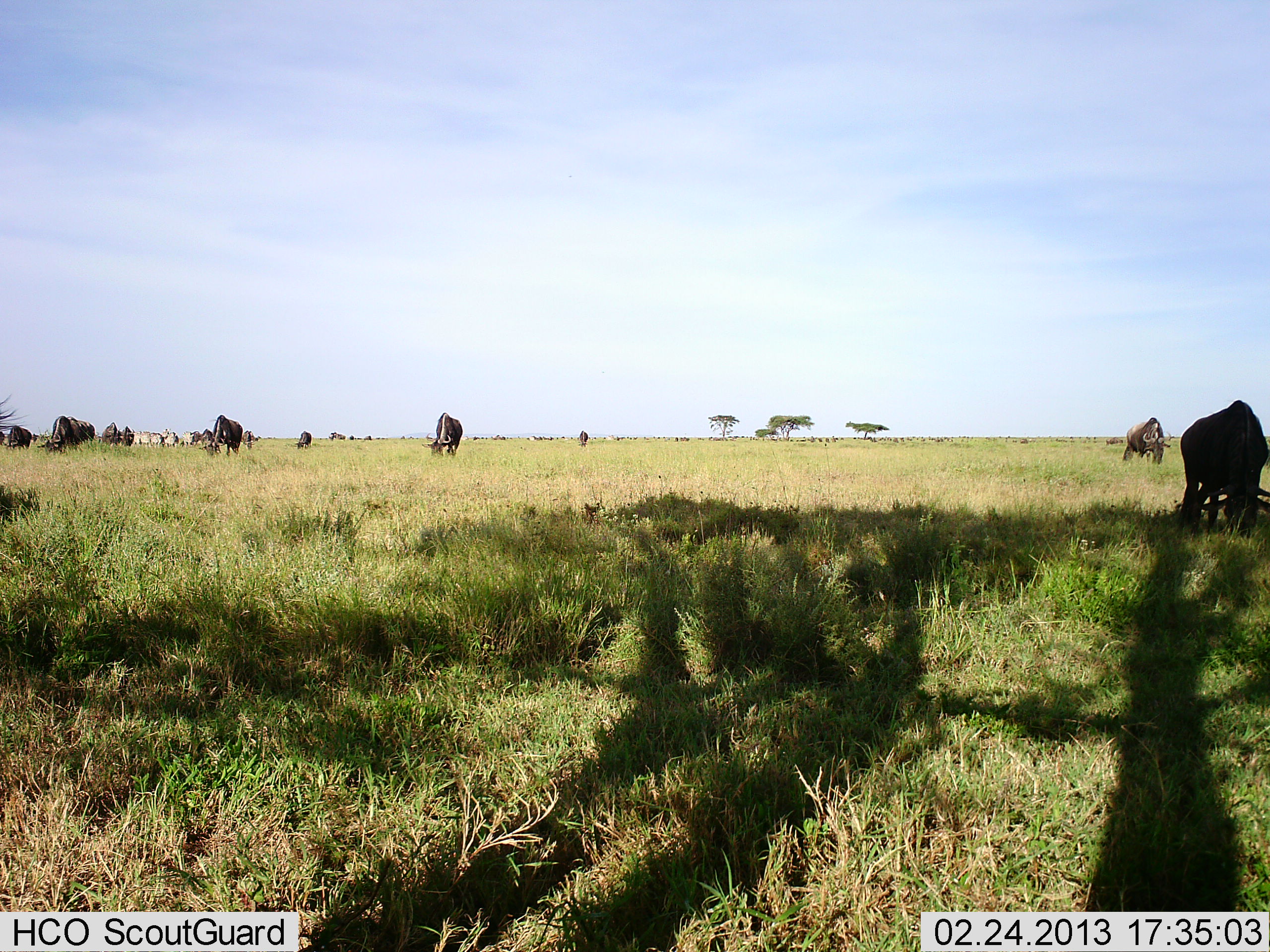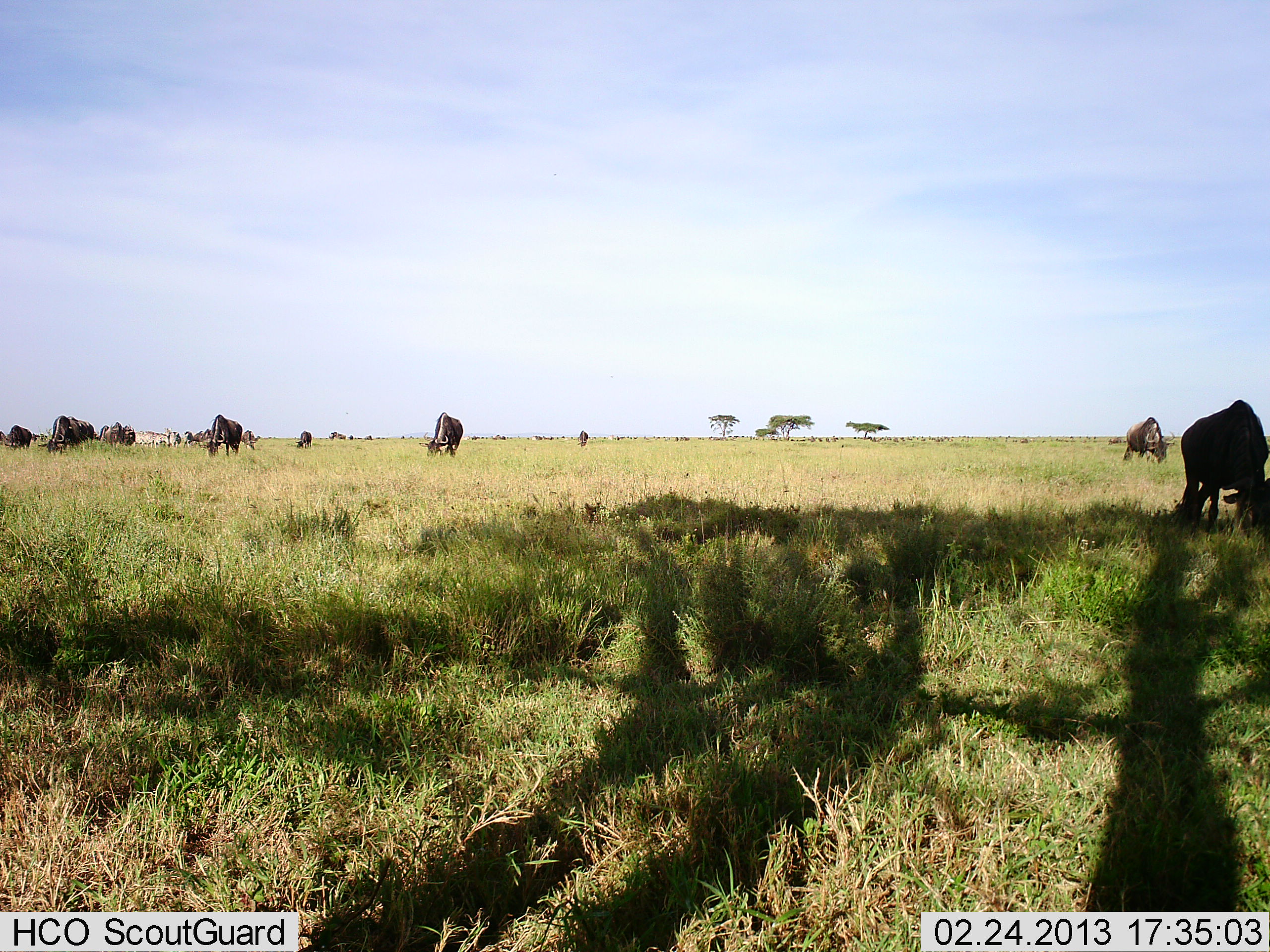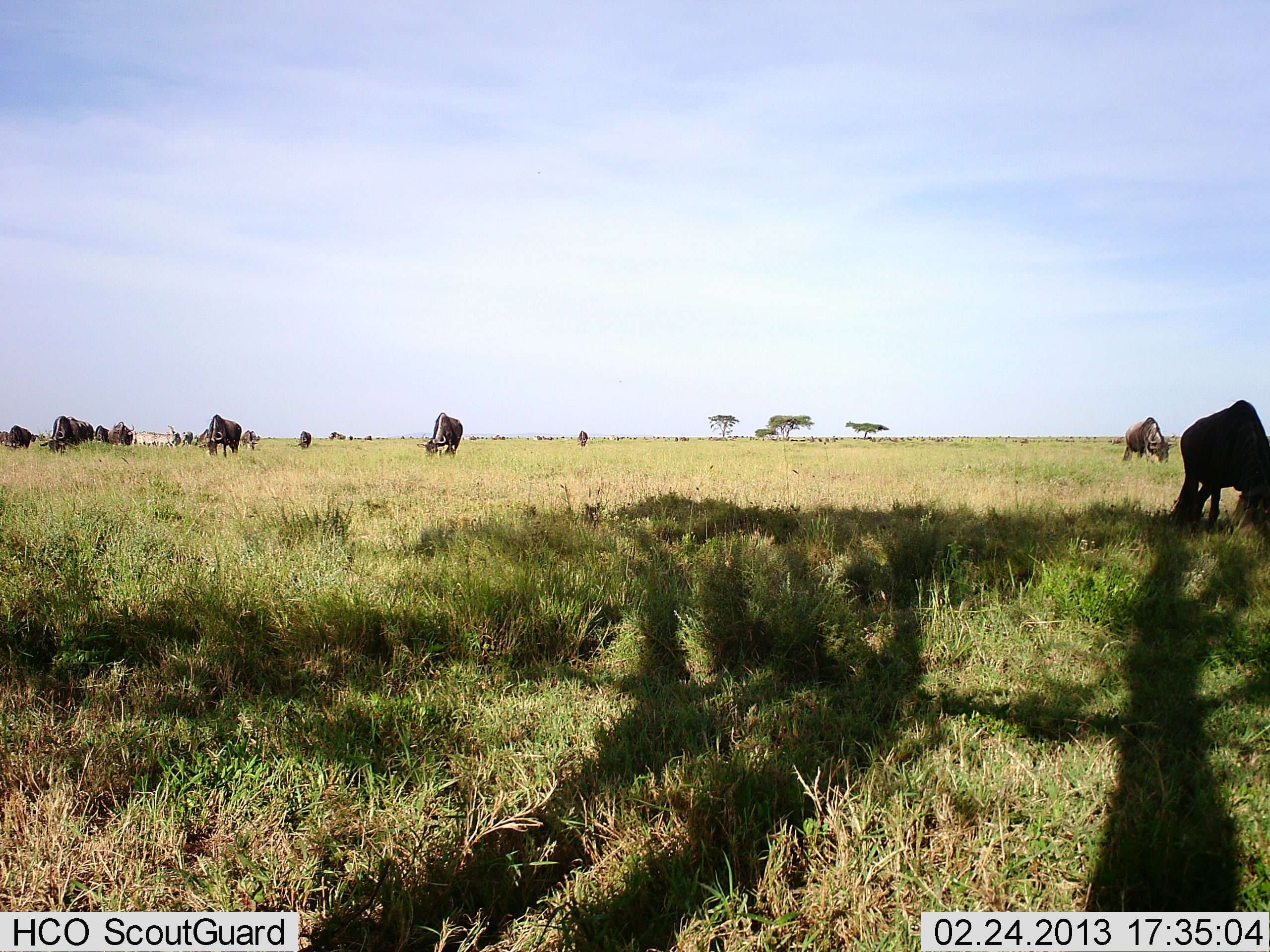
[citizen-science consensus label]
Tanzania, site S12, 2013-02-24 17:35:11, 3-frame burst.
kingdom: Animalia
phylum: Chordata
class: Mammalia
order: Artiodactyla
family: Bovidae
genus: Connochaetes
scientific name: Connochaetes taurinus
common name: blue wildebeest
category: wildebeest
Wildebeest (blue wildebeest) (Connochaetes taurinus), count 11-50. Behavior (volunteer vote fractions): standing 31%, resting 3%, moving 17%, interacting 0%. Young present (vote fraction): 0%. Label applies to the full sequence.